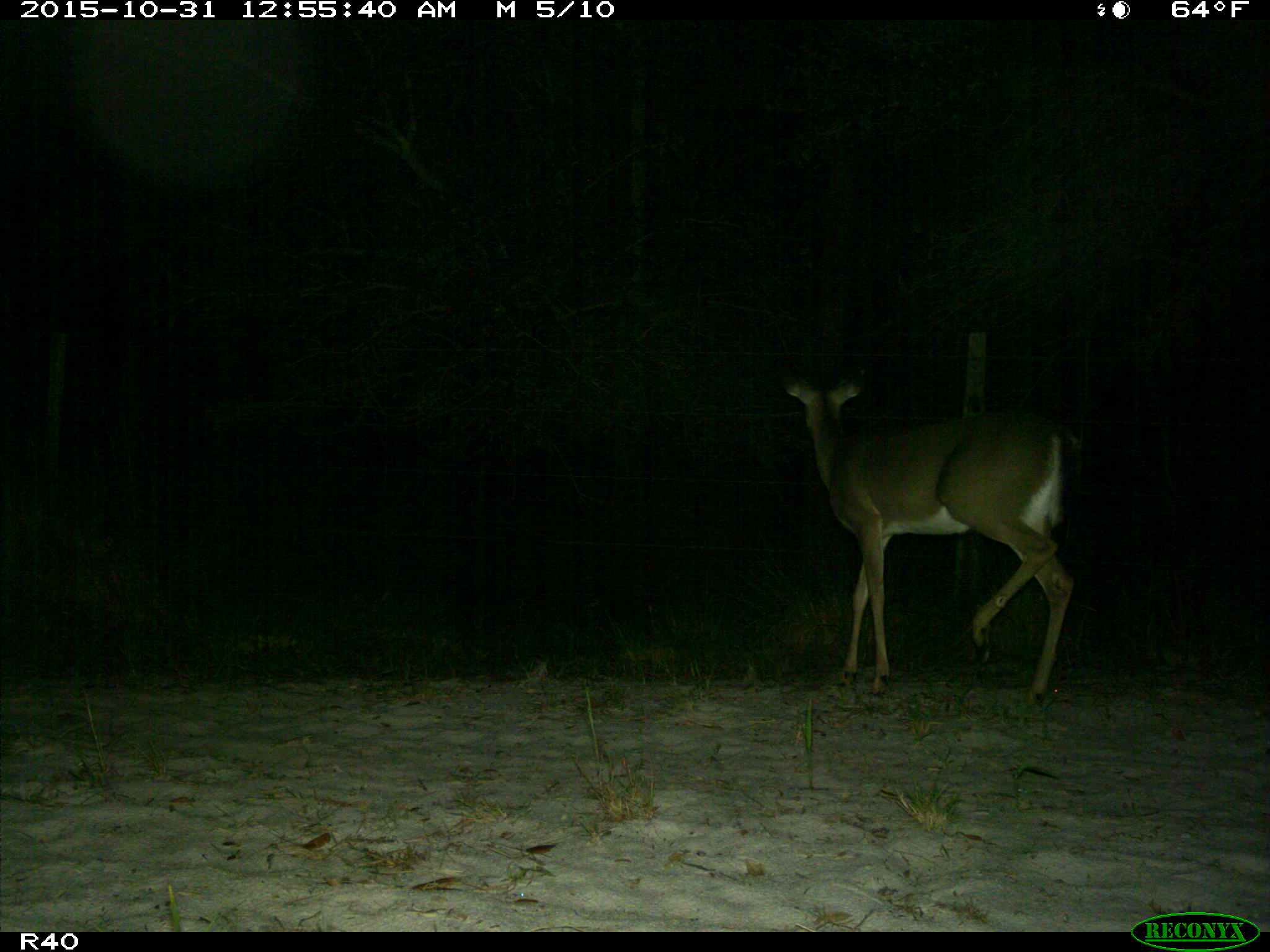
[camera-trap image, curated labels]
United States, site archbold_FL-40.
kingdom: Animalia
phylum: Chordata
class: Mammalia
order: Artiodactyla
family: Cervidae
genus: Odocoileus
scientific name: Odocoileus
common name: deer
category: unidentified deer